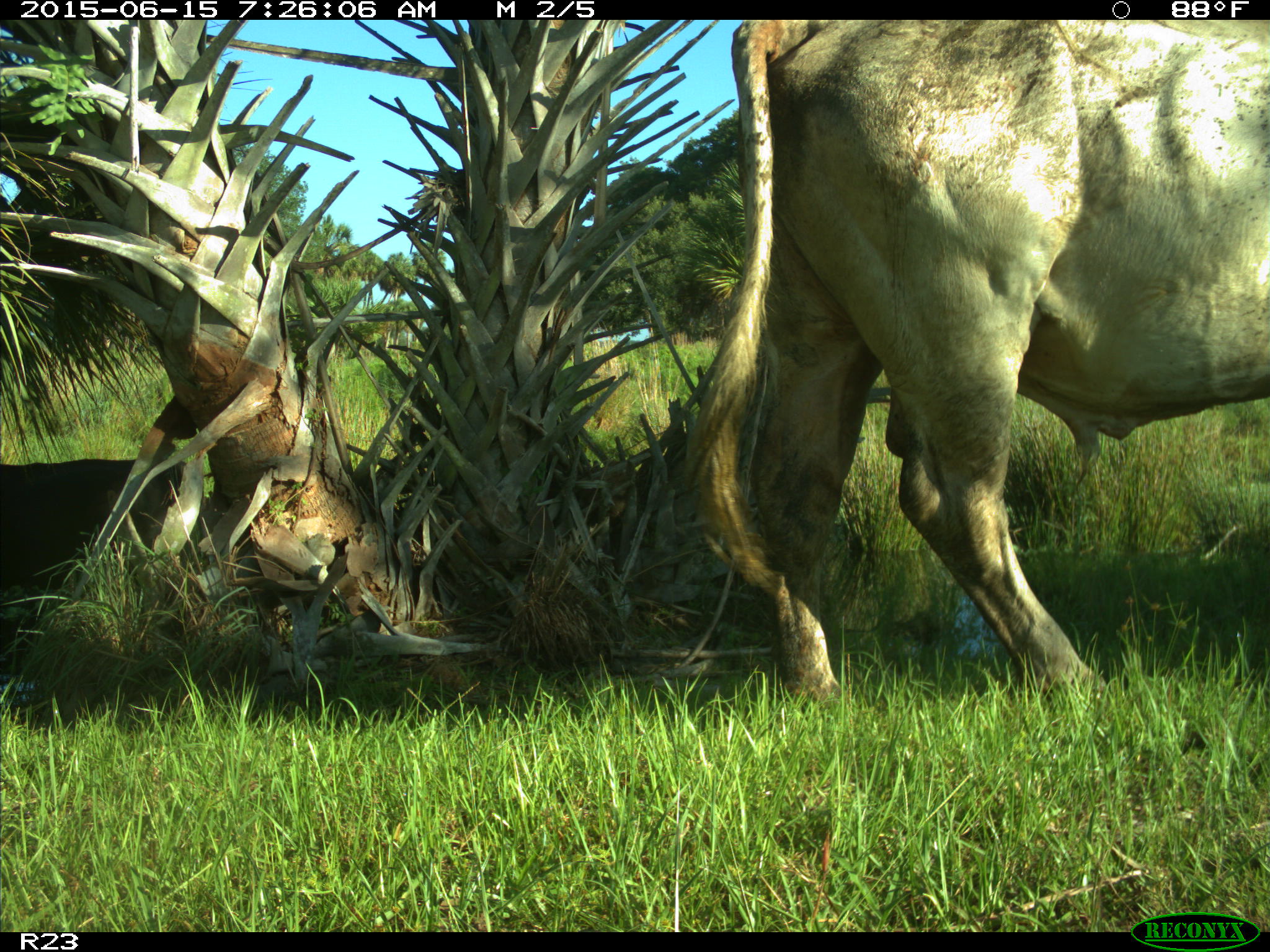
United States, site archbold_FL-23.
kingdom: Animalia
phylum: Chordata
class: Mammalia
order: Artiodactyla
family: Bovidae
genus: Bos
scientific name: Bos taurus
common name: domestic cow